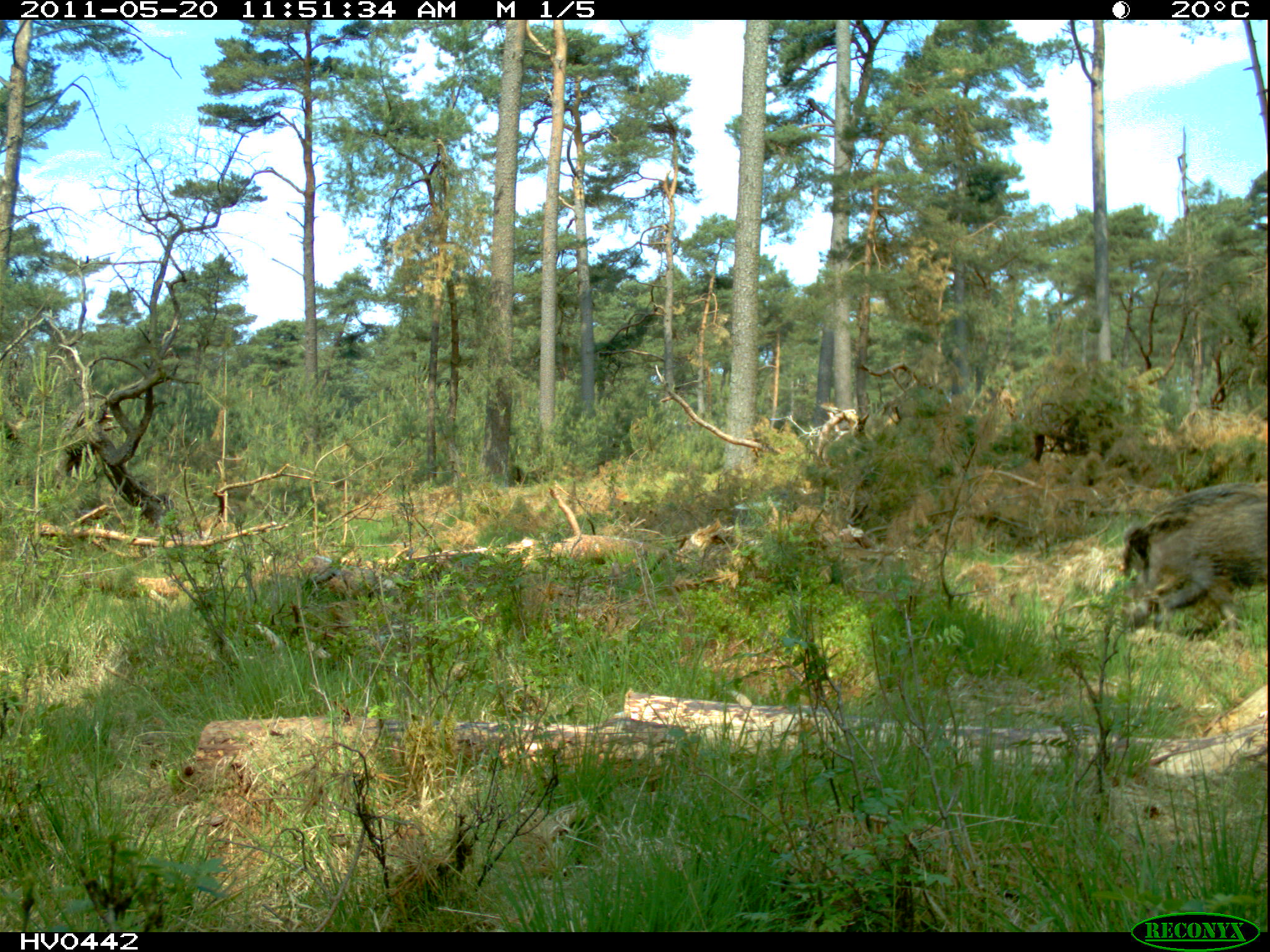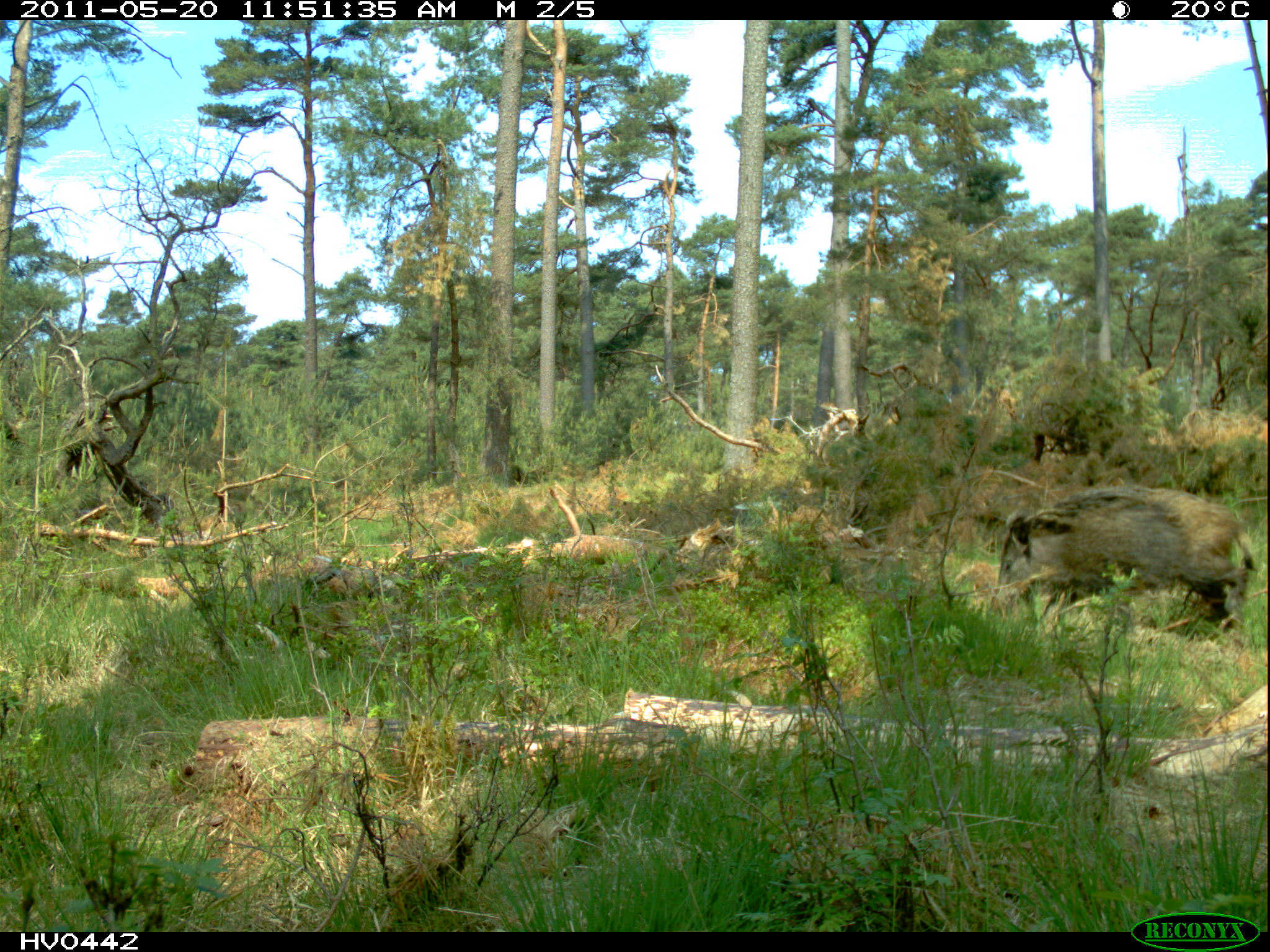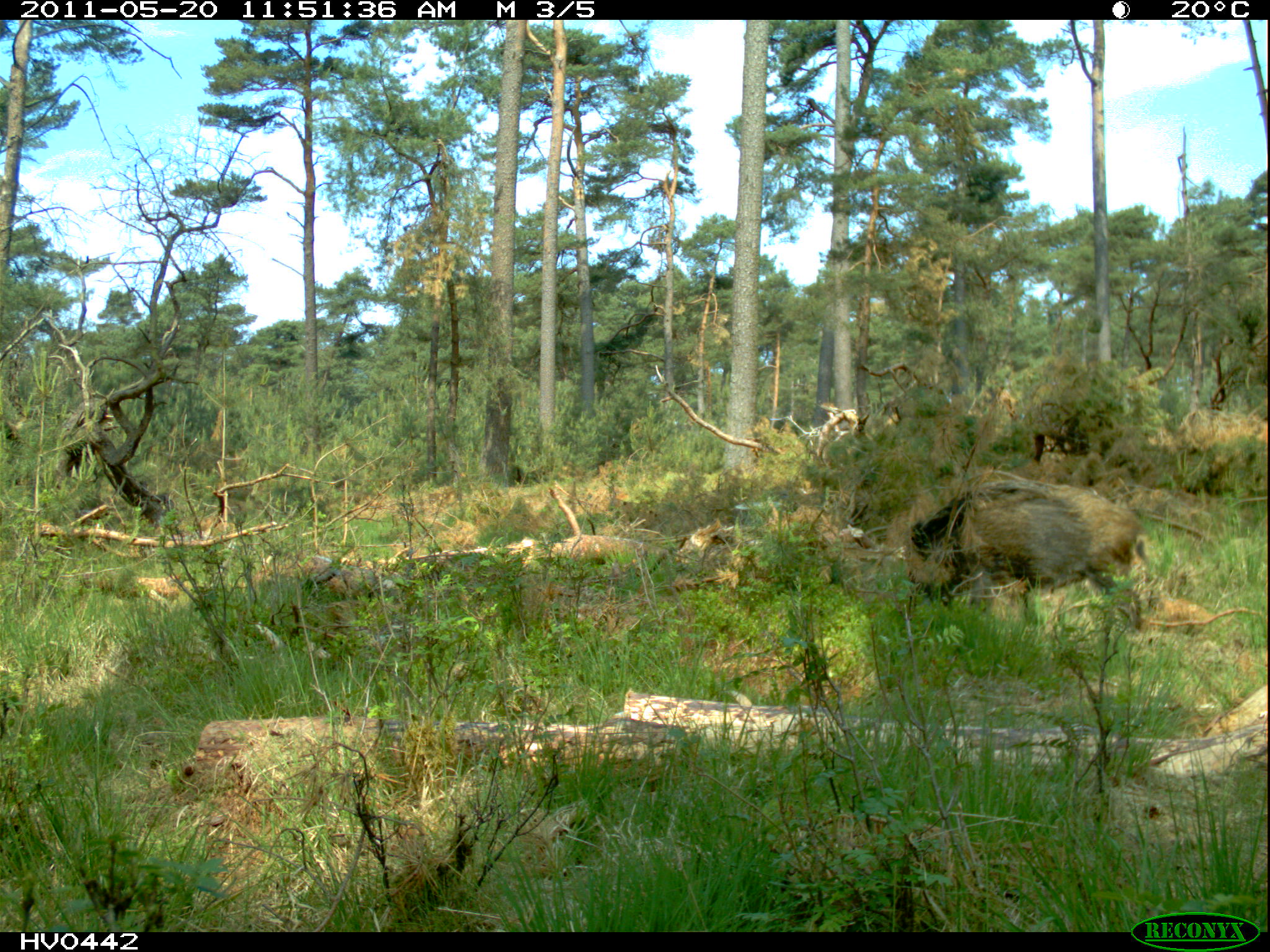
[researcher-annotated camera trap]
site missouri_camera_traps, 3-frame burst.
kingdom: Animalia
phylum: Chordata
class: Mammalia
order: Artiodactyla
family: Suidae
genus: Sus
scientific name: Sus scrofa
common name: wild boar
Wild boar (Sus scrofa). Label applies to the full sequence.